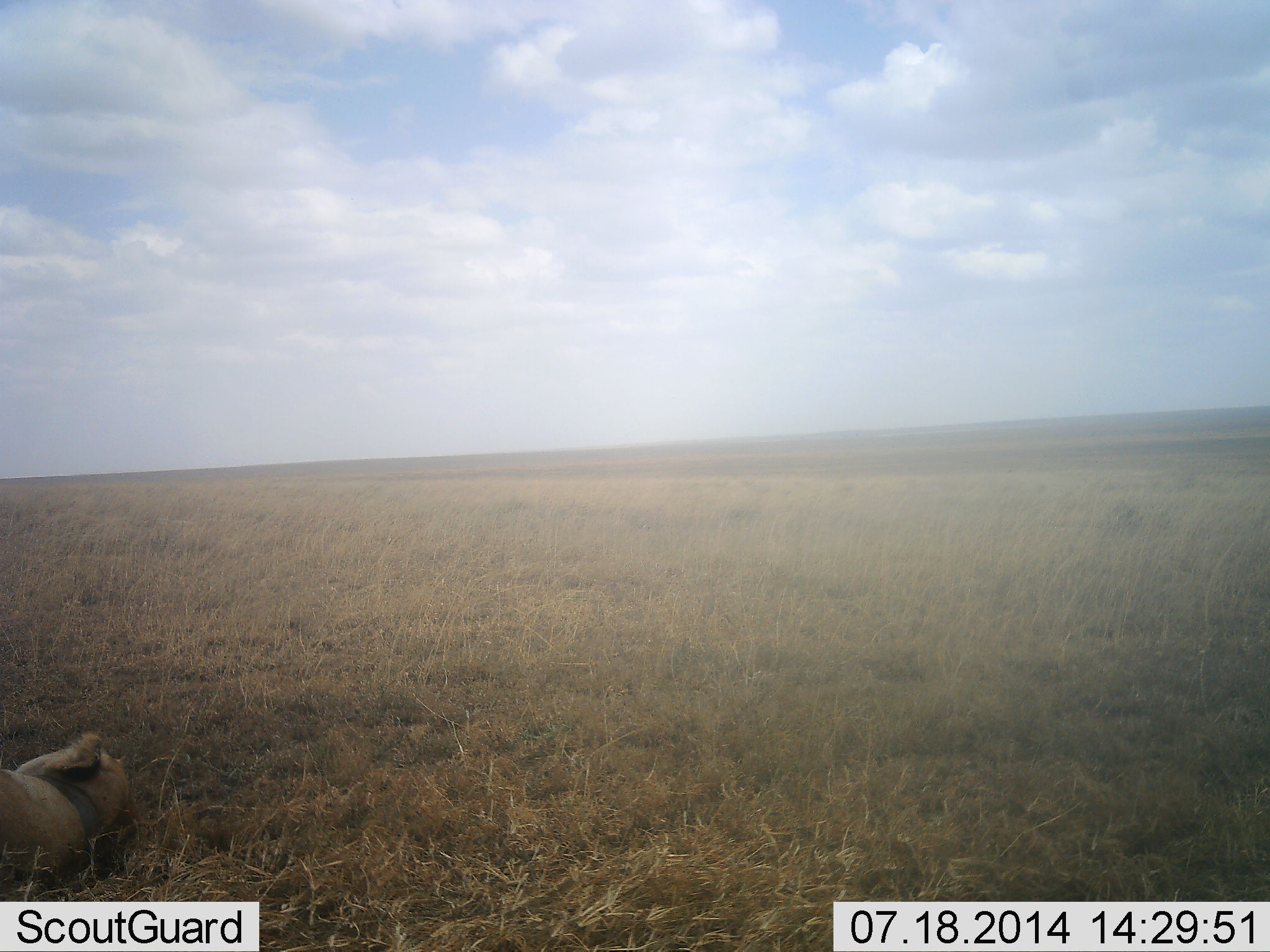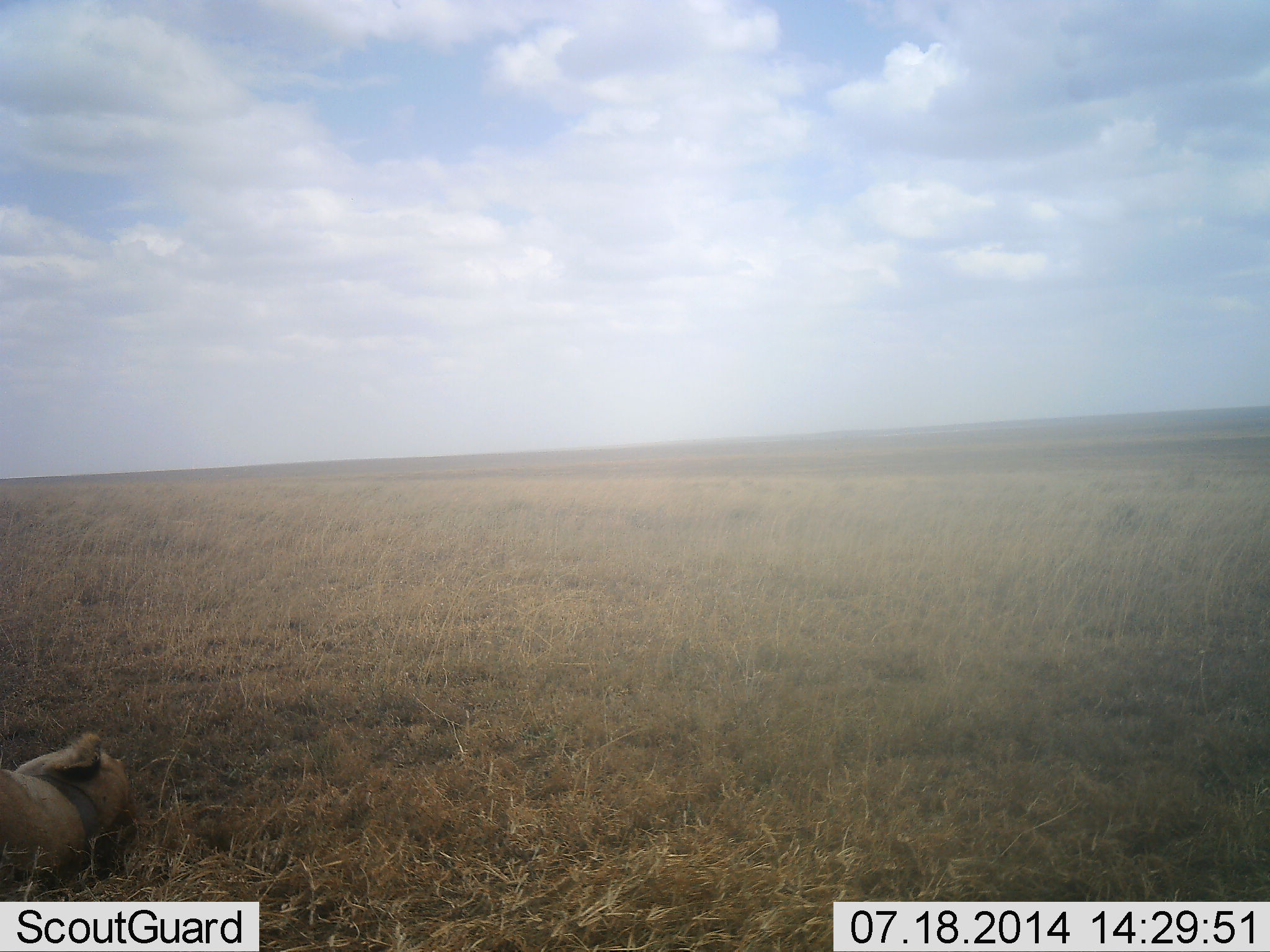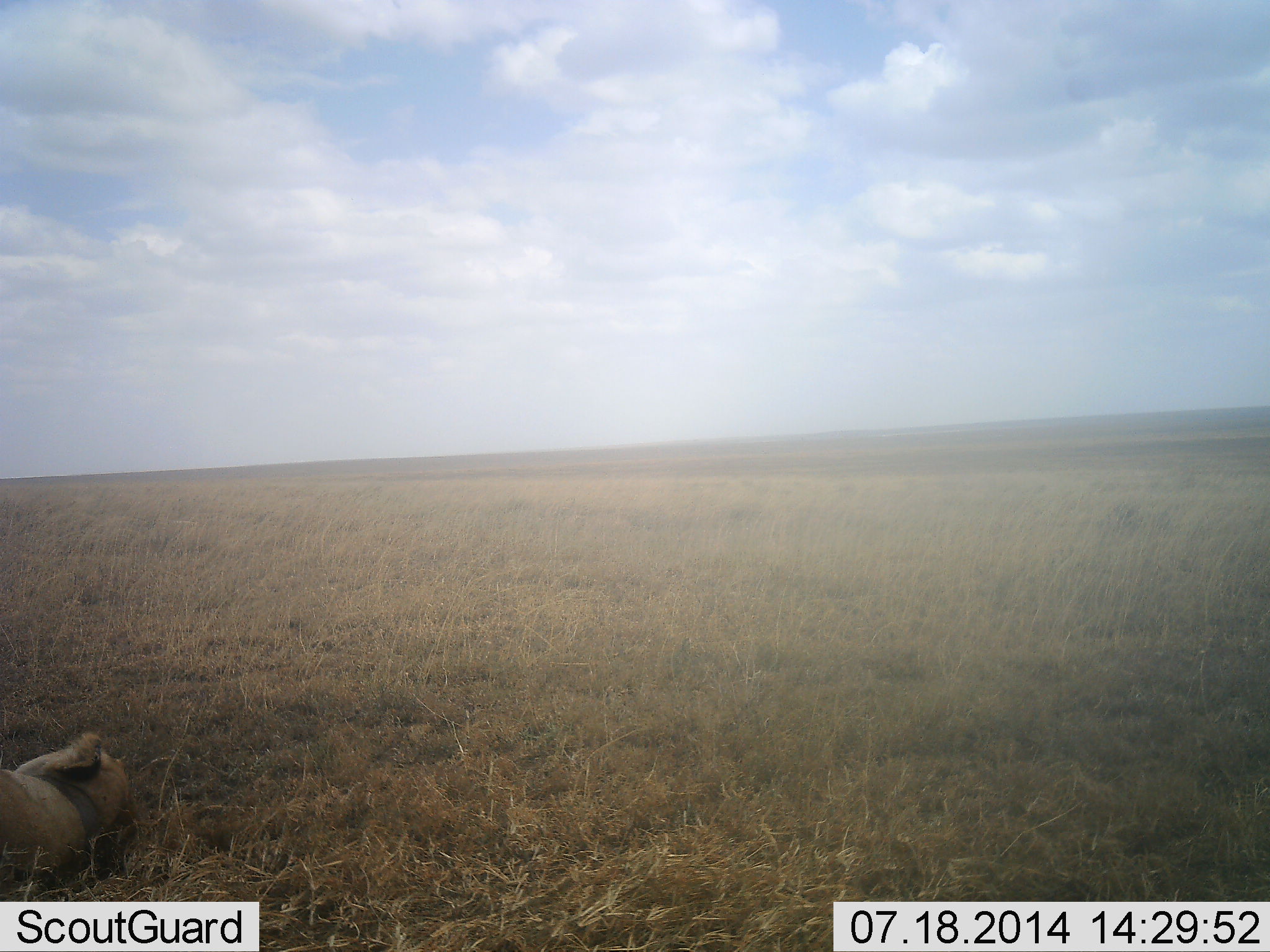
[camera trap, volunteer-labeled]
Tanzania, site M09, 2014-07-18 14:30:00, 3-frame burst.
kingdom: Animalia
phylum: Chordata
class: Mammalia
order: Carnivora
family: Felidae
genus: Panthera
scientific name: Panthera leo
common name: lion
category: lionfemale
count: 1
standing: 0%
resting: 100%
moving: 0%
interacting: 0%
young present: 0%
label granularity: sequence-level